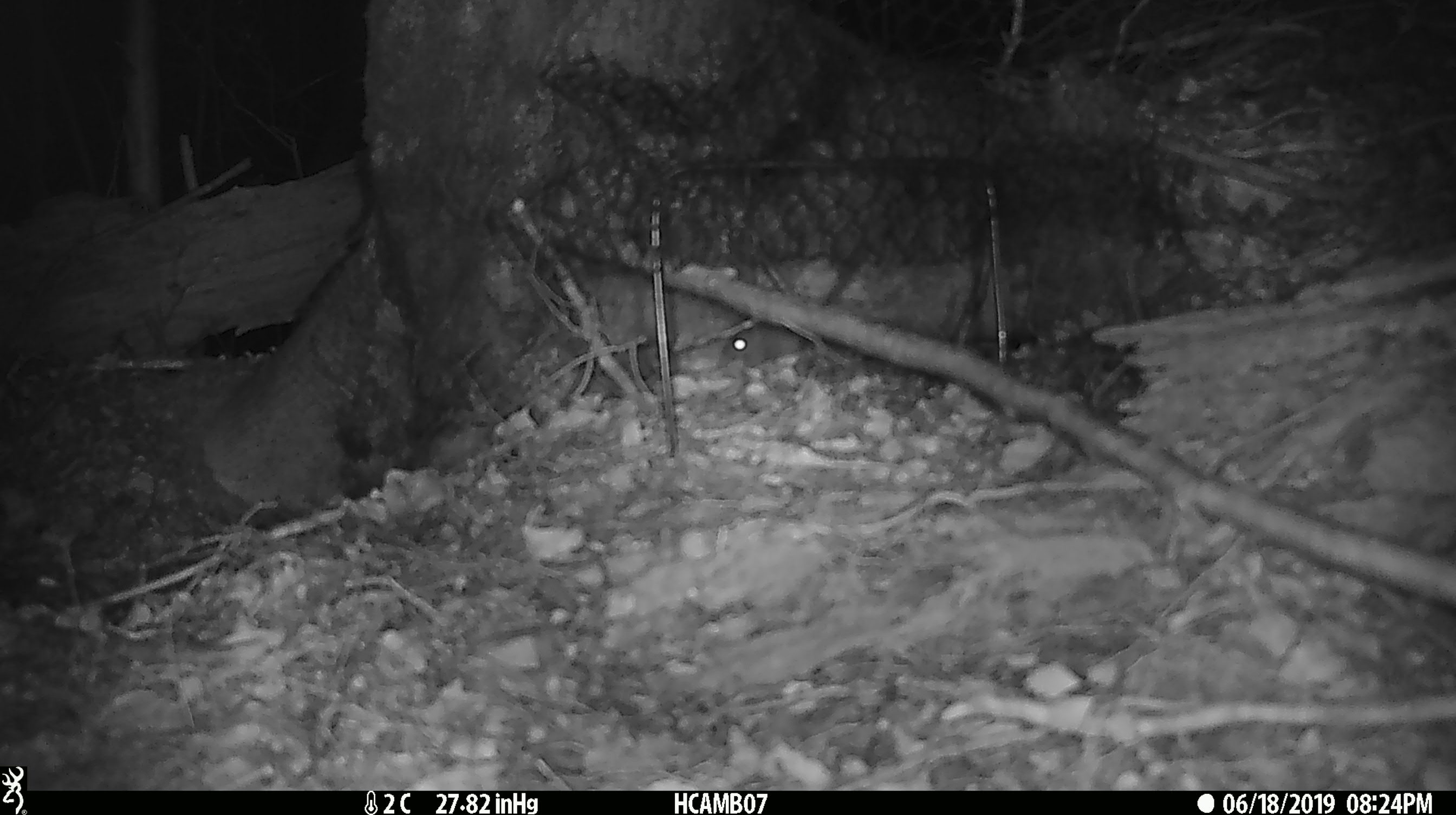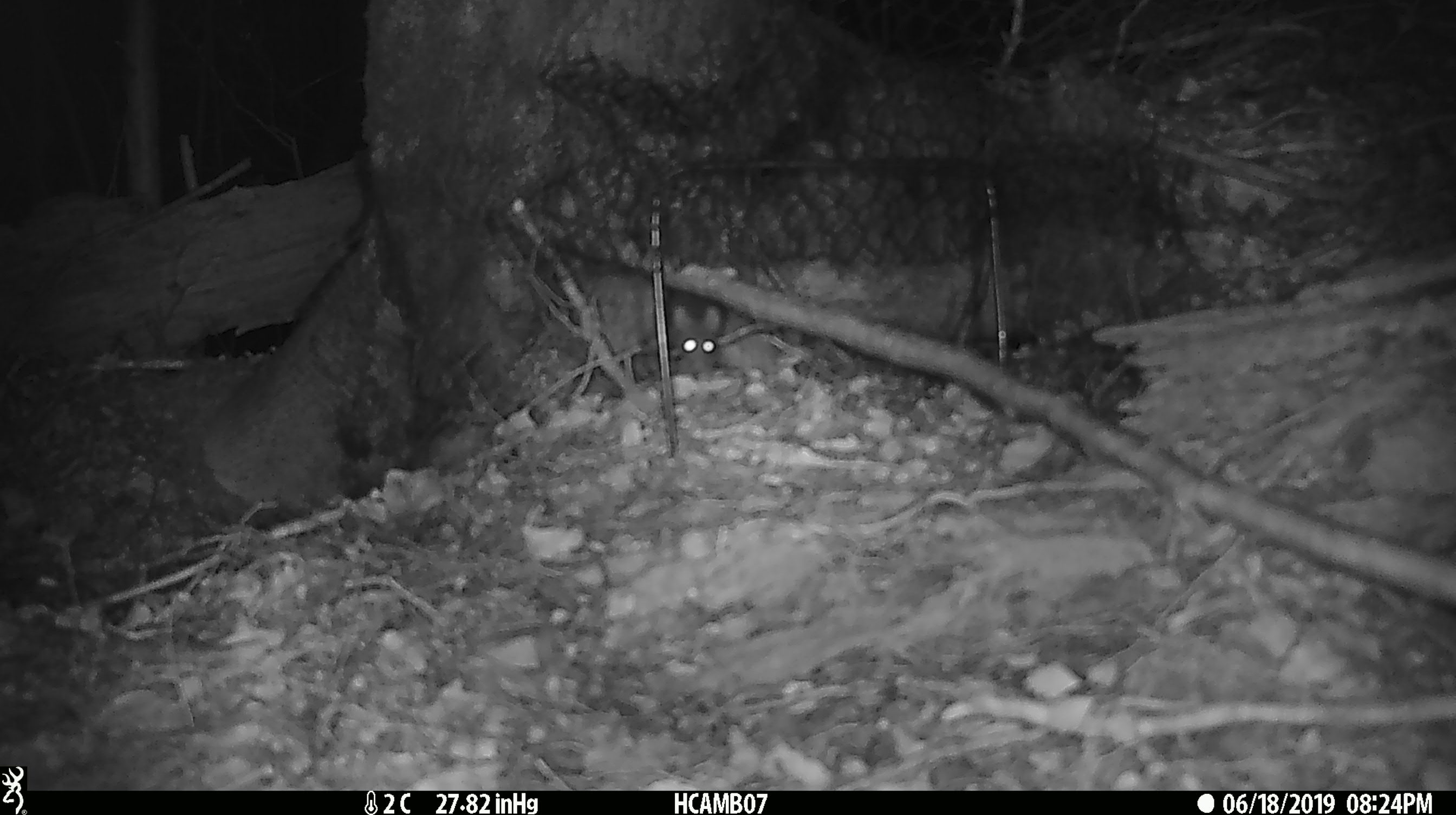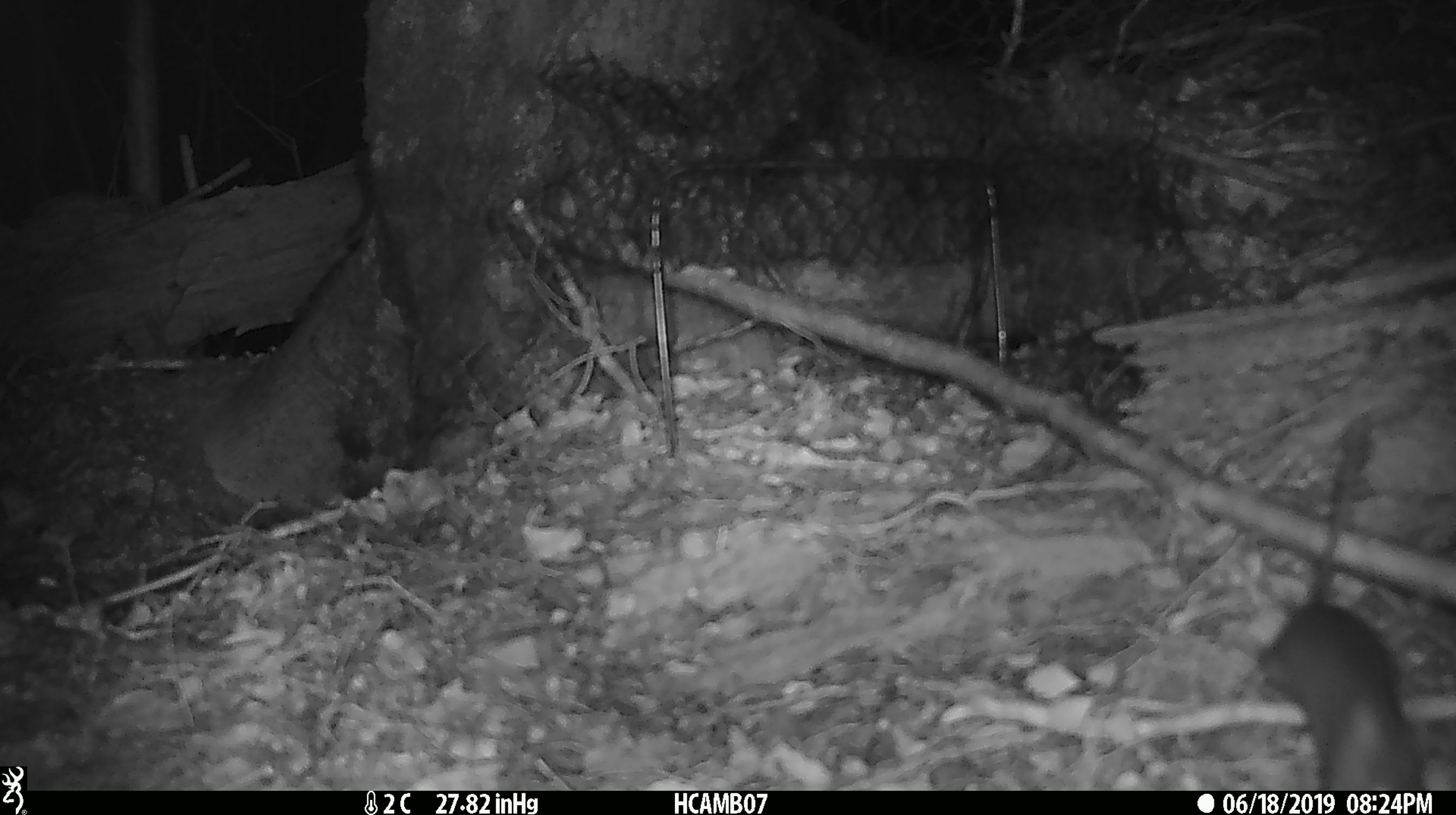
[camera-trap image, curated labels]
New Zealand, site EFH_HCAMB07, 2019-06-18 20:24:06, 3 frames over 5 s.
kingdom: Animalia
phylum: Chordata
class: Mammalia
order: Rodentia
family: Muridae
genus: Mus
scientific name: Mus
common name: mouse